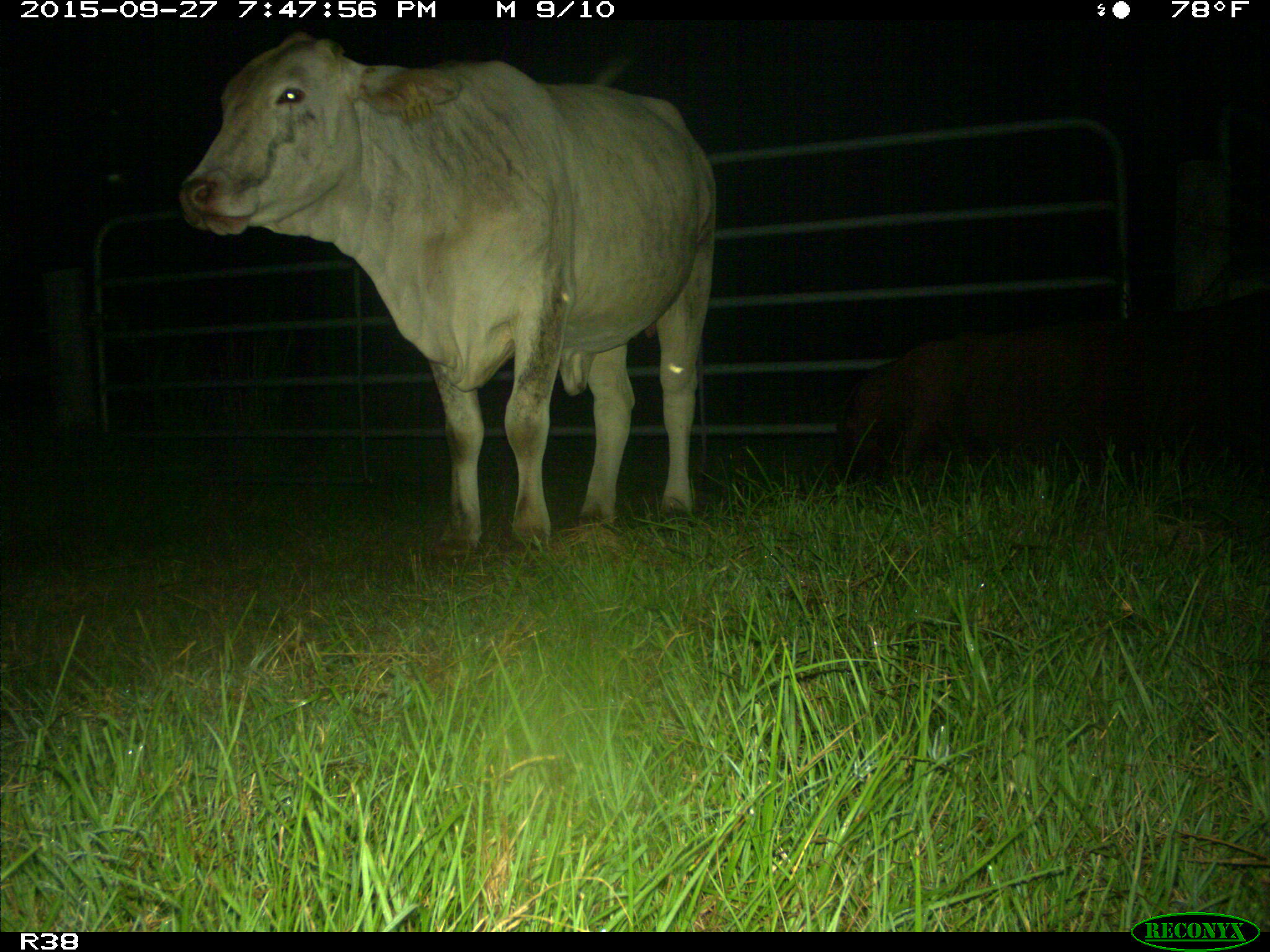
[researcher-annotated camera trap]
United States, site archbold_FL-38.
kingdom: Animalia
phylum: Chordata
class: Mammalia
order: Artiodactyla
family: Suidae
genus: Sus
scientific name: Sus scrofa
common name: wild boar